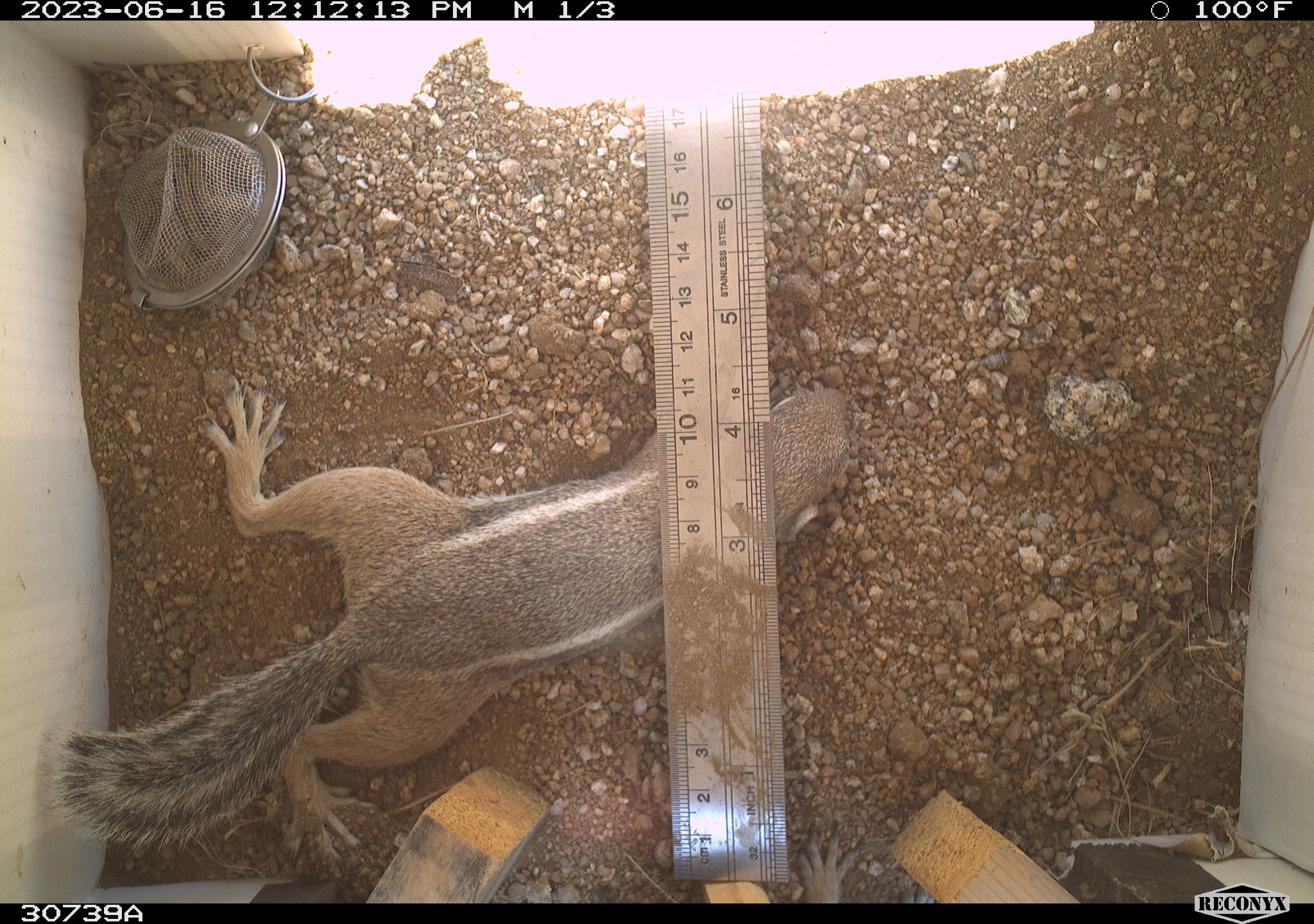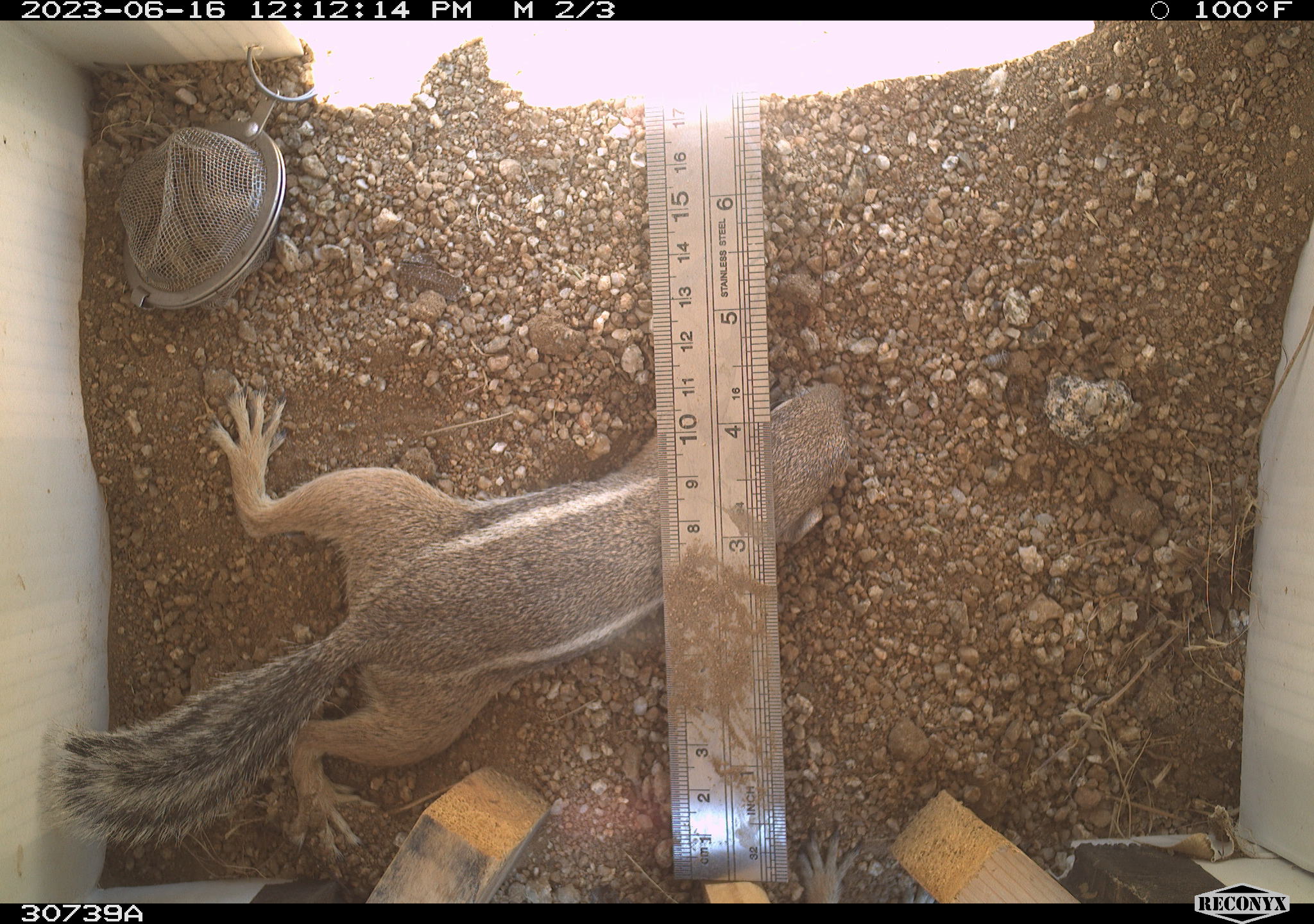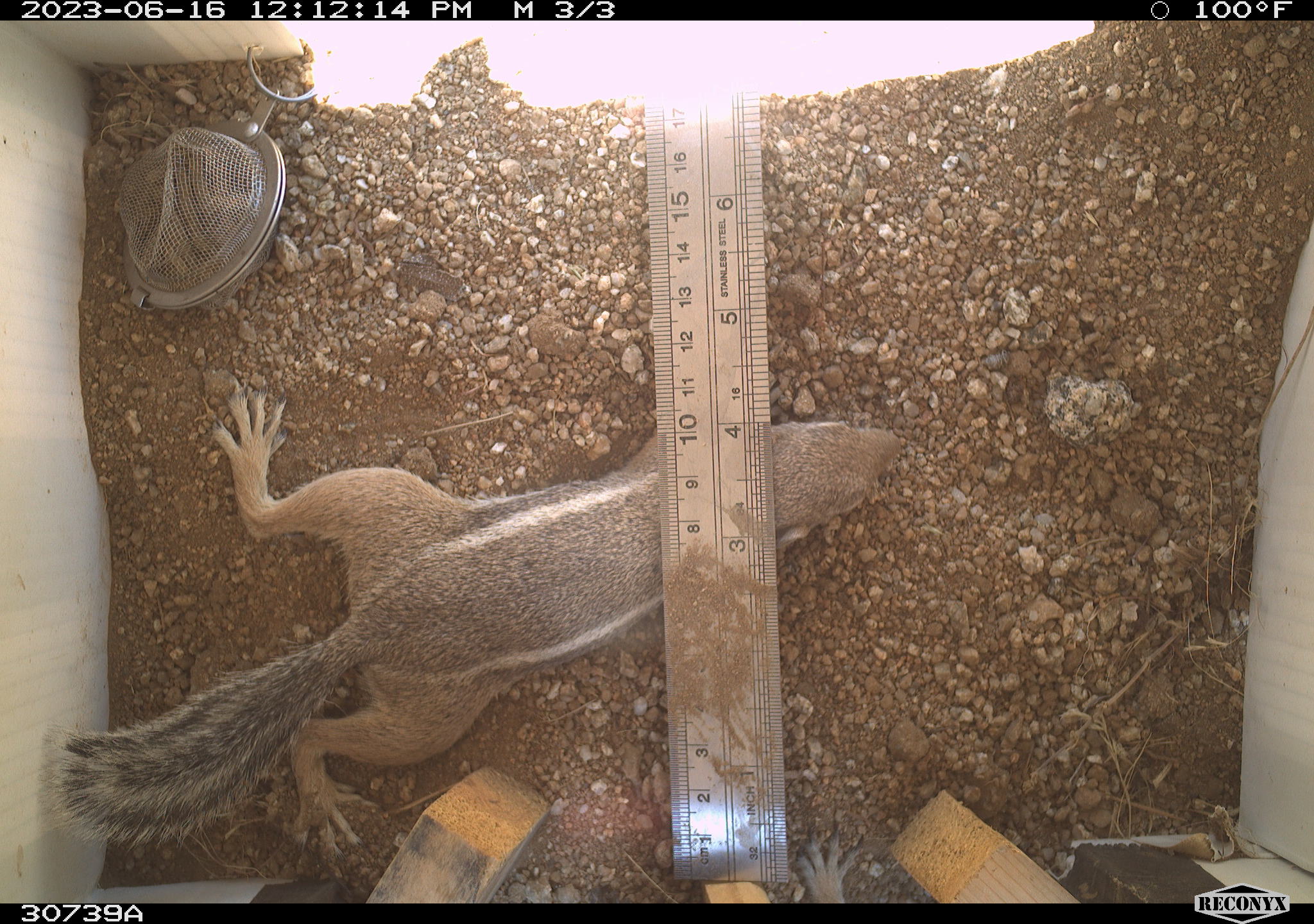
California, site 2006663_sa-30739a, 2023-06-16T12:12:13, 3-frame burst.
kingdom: Animalia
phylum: Chordata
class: Mammalia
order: Rodentia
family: Sciuridae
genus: Ammospermophilus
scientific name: Ammospermophilus leucurus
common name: white-tailed antelope squirrel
White-tailed antelope squirrel (Ammospermophilus leucurus).